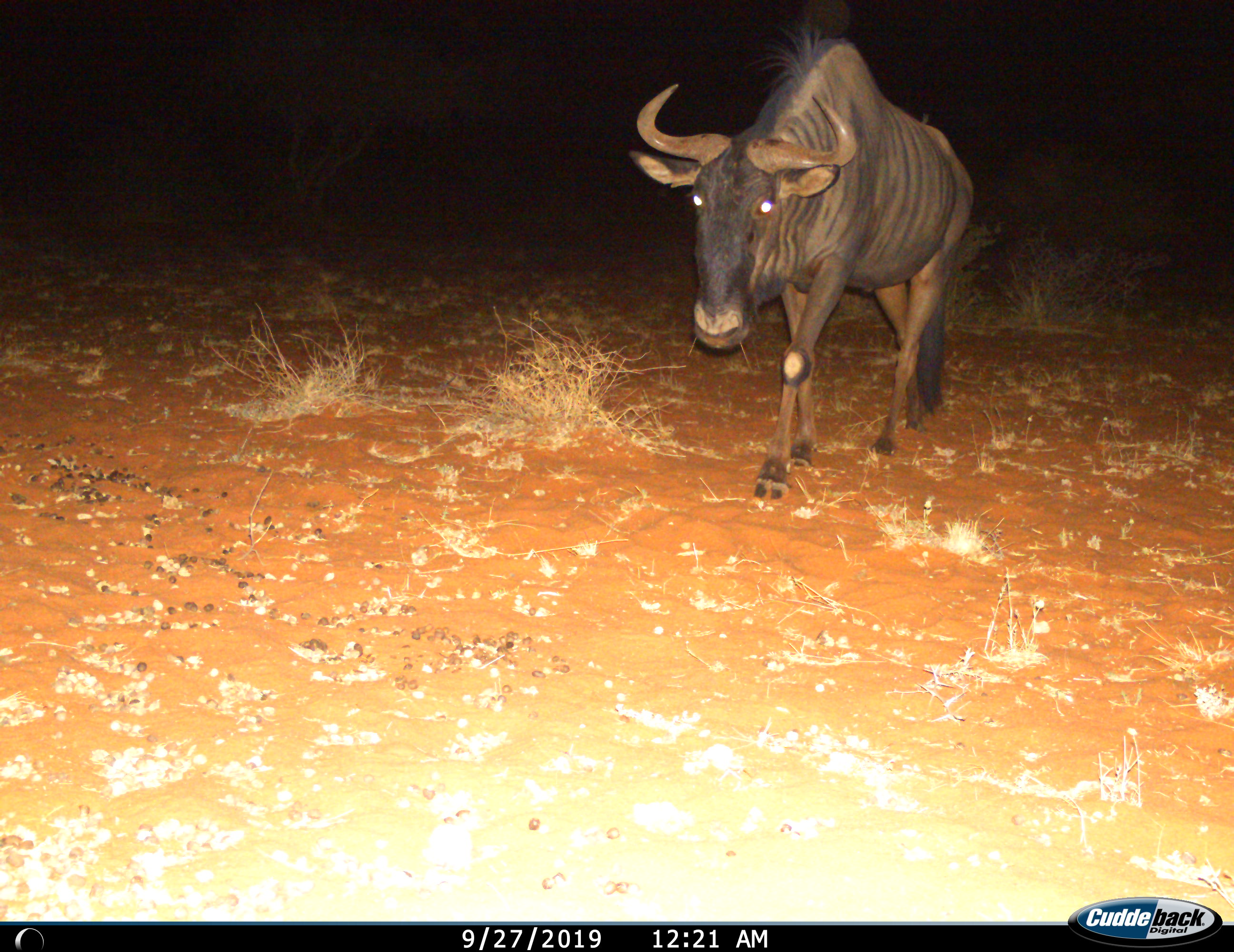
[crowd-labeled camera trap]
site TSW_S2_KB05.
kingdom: Animalia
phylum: Chordata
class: Mammalia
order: Artiodactyla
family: Bovidae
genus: Connochaetes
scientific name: Connochaetes taurinus taurinus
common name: blue wildebeest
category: wildebeestblue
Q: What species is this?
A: Wildebeestblue (blue wildebeest) (Connochaetes taurinus taurinus).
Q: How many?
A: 1.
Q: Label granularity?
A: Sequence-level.